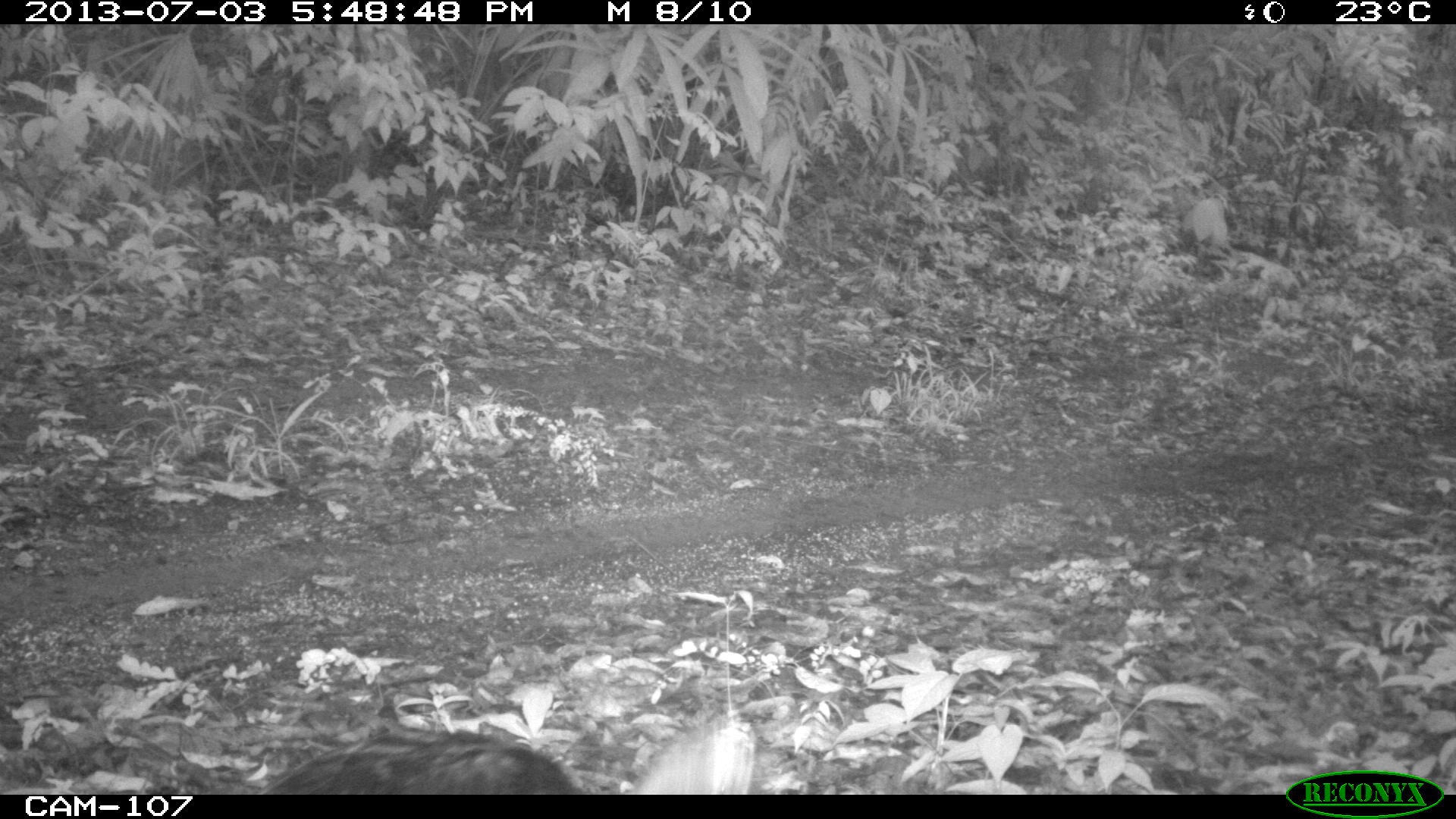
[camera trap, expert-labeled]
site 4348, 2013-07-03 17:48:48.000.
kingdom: Animalia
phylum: Chordata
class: Aves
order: Galliformes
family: Phasianidae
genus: Meleagris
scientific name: Meleagris ocellata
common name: ocellated turkey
Meleagris ocellata (ocellated turkey), count 1, sex female.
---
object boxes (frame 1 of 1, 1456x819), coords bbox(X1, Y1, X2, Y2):
meleagris ocellata: bbox(258, 700, 585, 793)